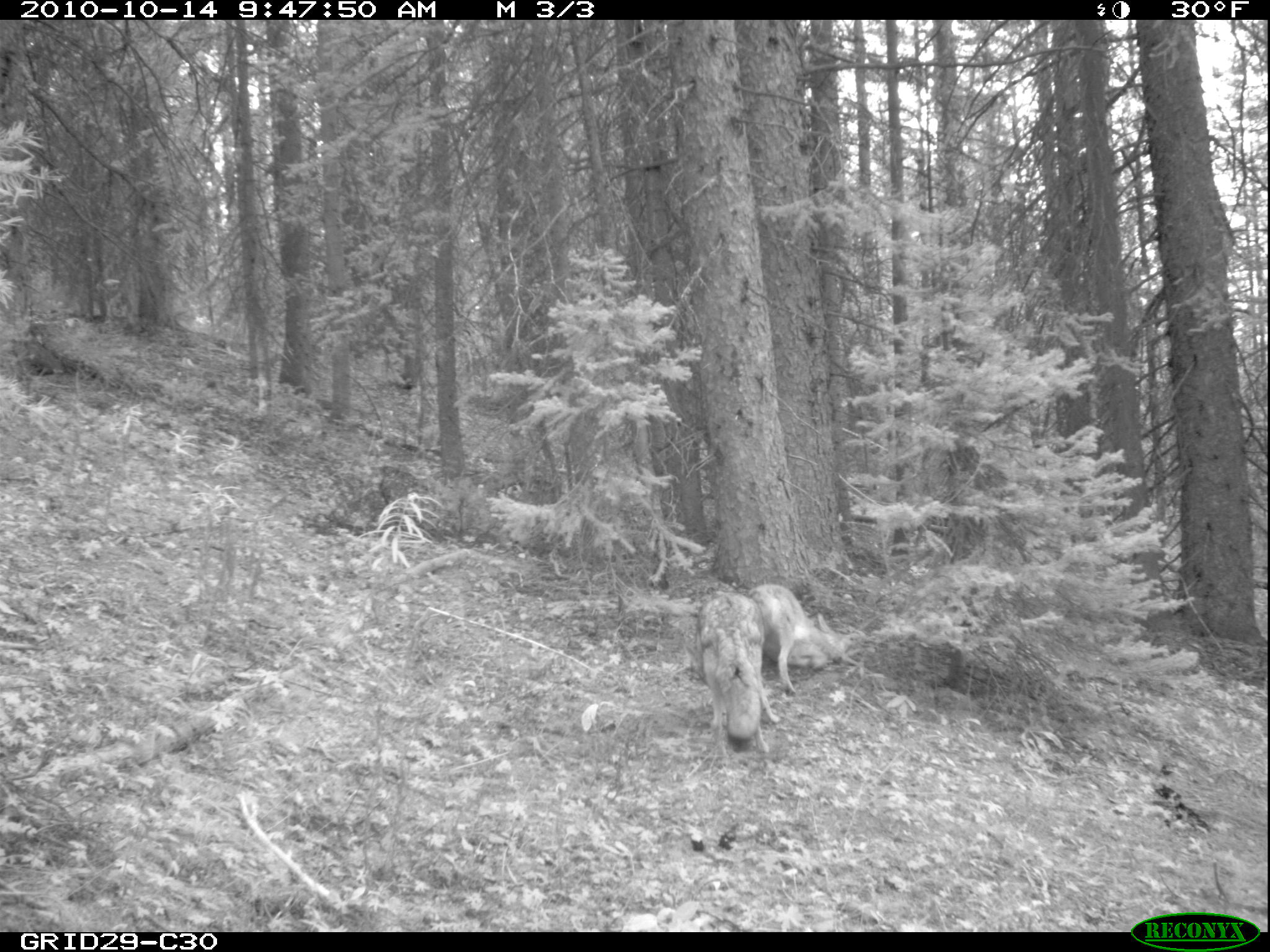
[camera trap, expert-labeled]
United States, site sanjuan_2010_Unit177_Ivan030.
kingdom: Animalia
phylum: Chordata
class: Mammalia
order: Carnivora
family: Canidae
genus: Canis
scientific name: Canis latrans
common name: coyote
Canis latrans (coyote).